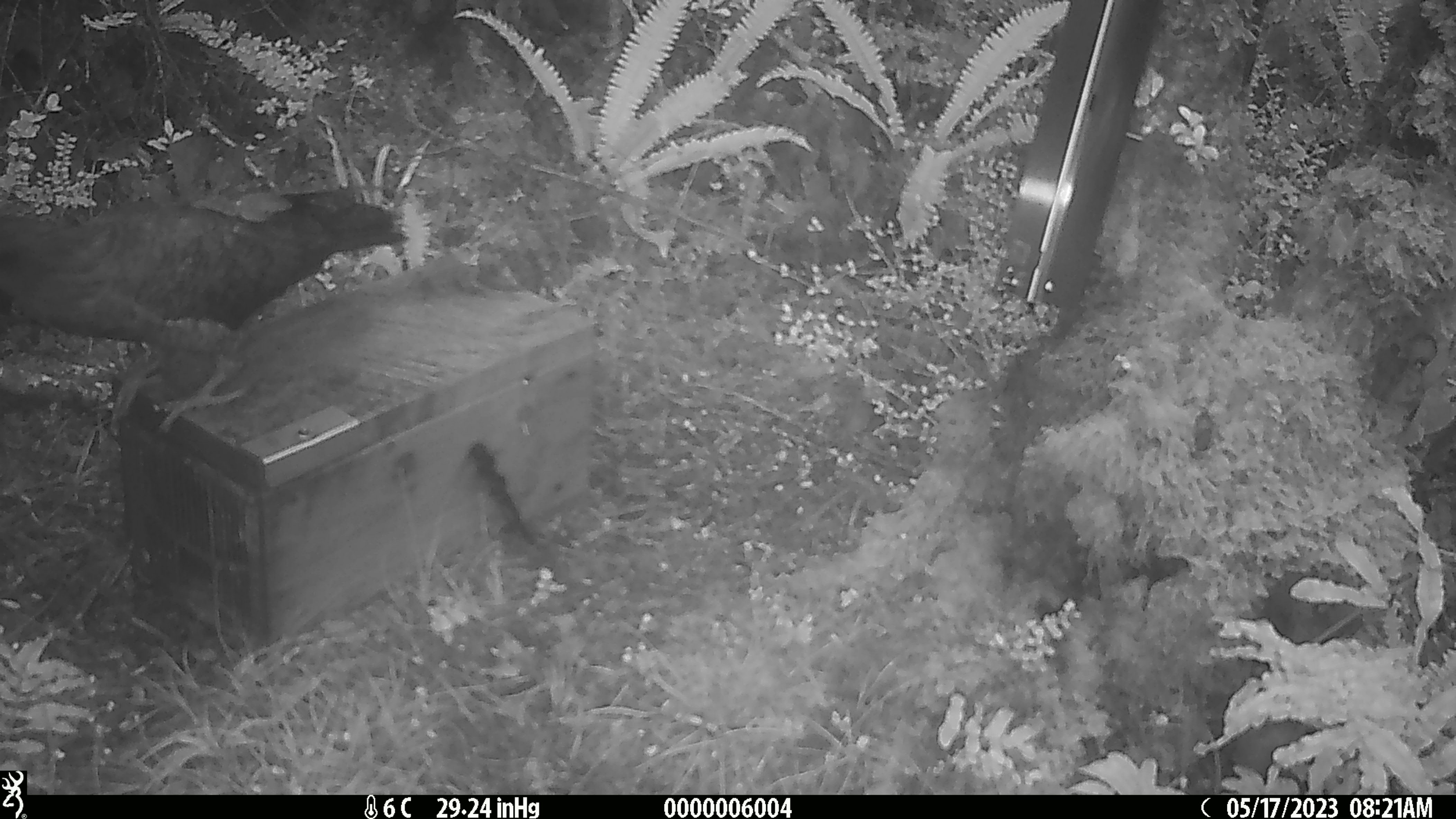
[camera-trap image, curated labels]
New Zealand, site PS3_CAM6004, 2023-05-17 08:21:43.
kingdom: Animalia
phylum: Chordata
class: Aves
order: Psittaciformes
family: Strigopidae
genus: Nestor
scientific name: Nestor notabilis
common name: kea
Kea (Nestor notabilis).